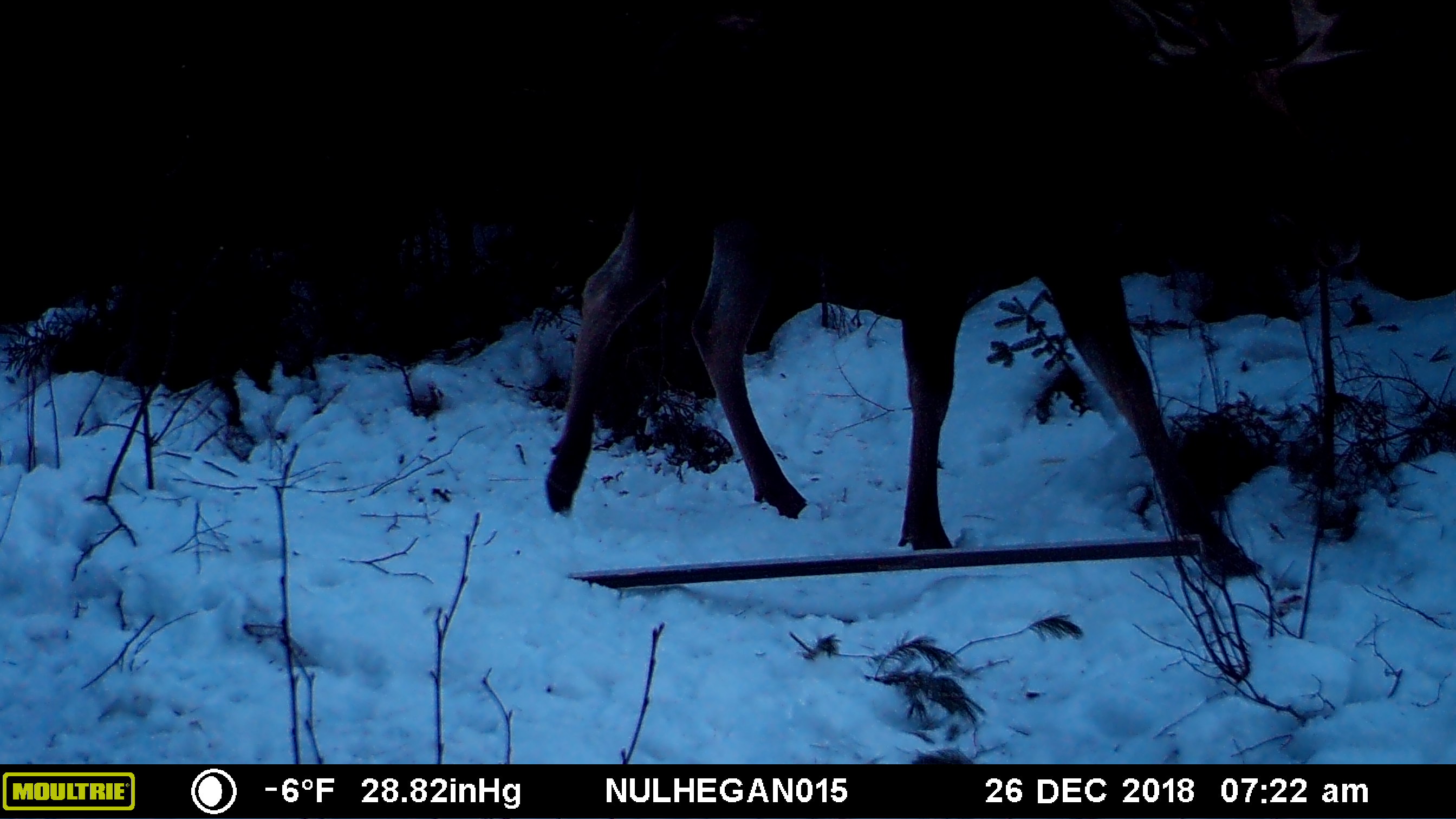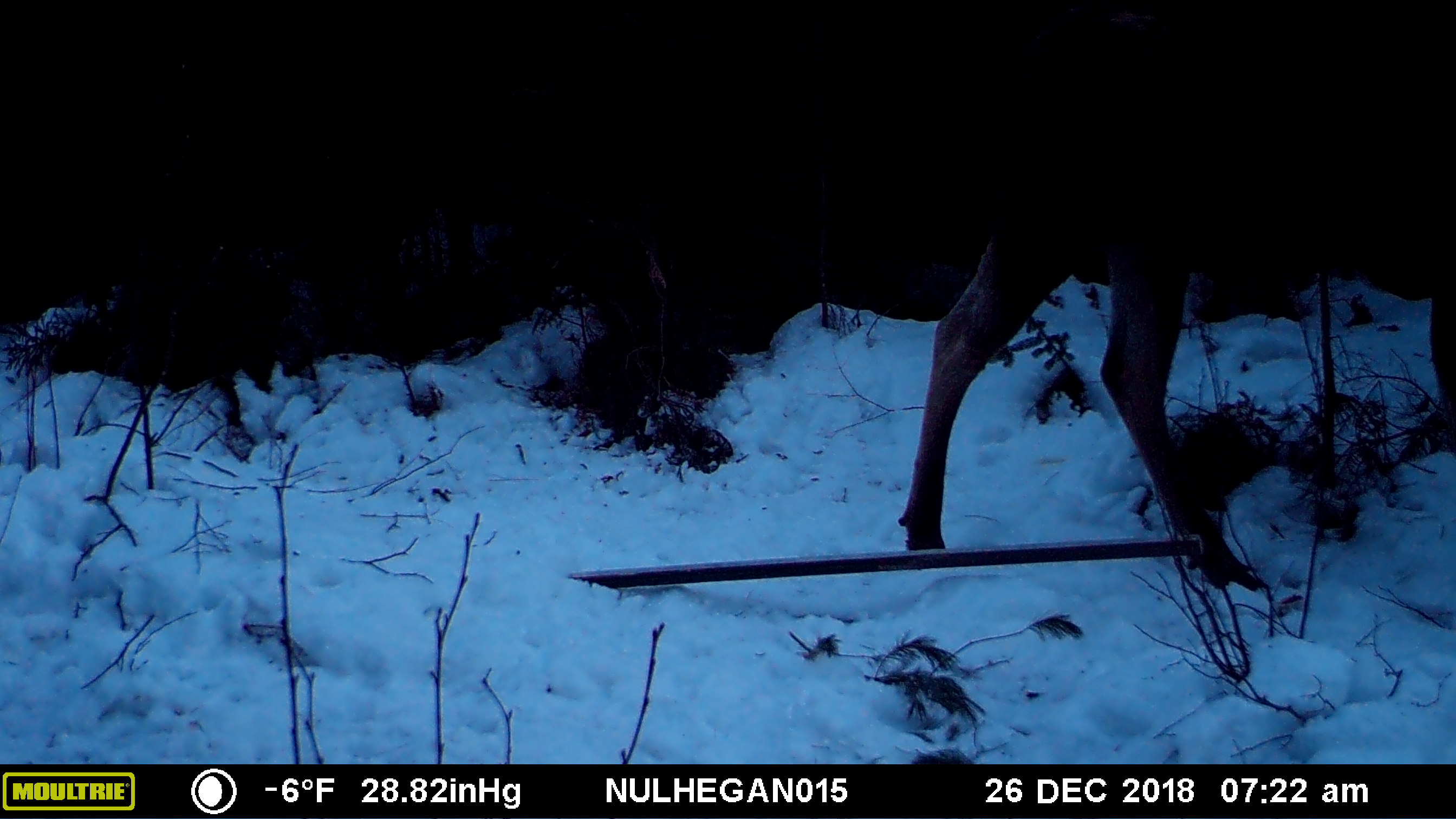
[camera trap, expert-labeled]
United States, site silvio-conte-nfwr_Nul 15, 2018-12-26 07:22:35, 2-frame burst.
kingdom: Animalia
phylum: Chordata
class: Mammalia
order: Artiodactyla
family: Cervidae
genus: Alces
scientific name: Alces alces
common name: moose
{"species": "moose (Alces alces)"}